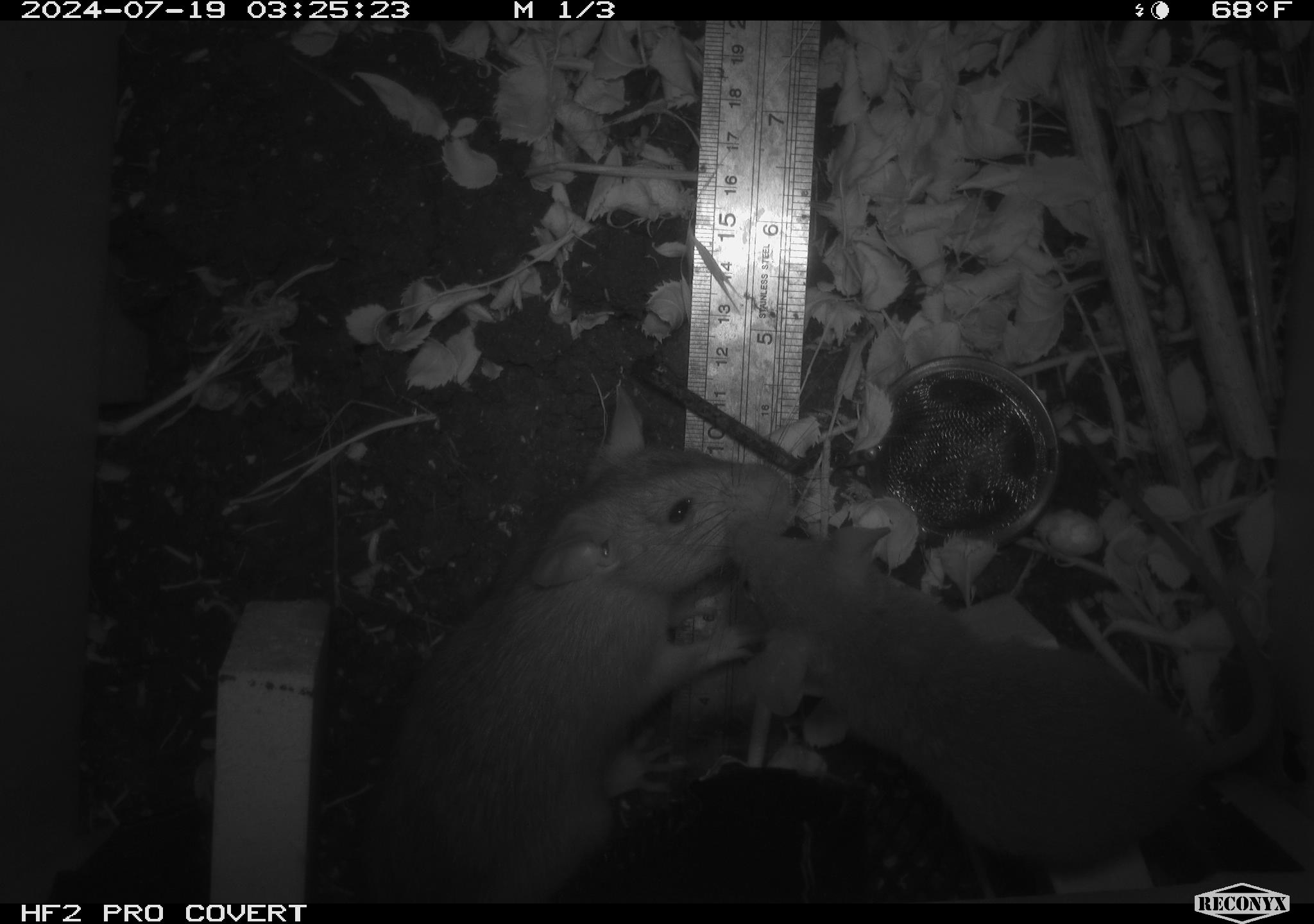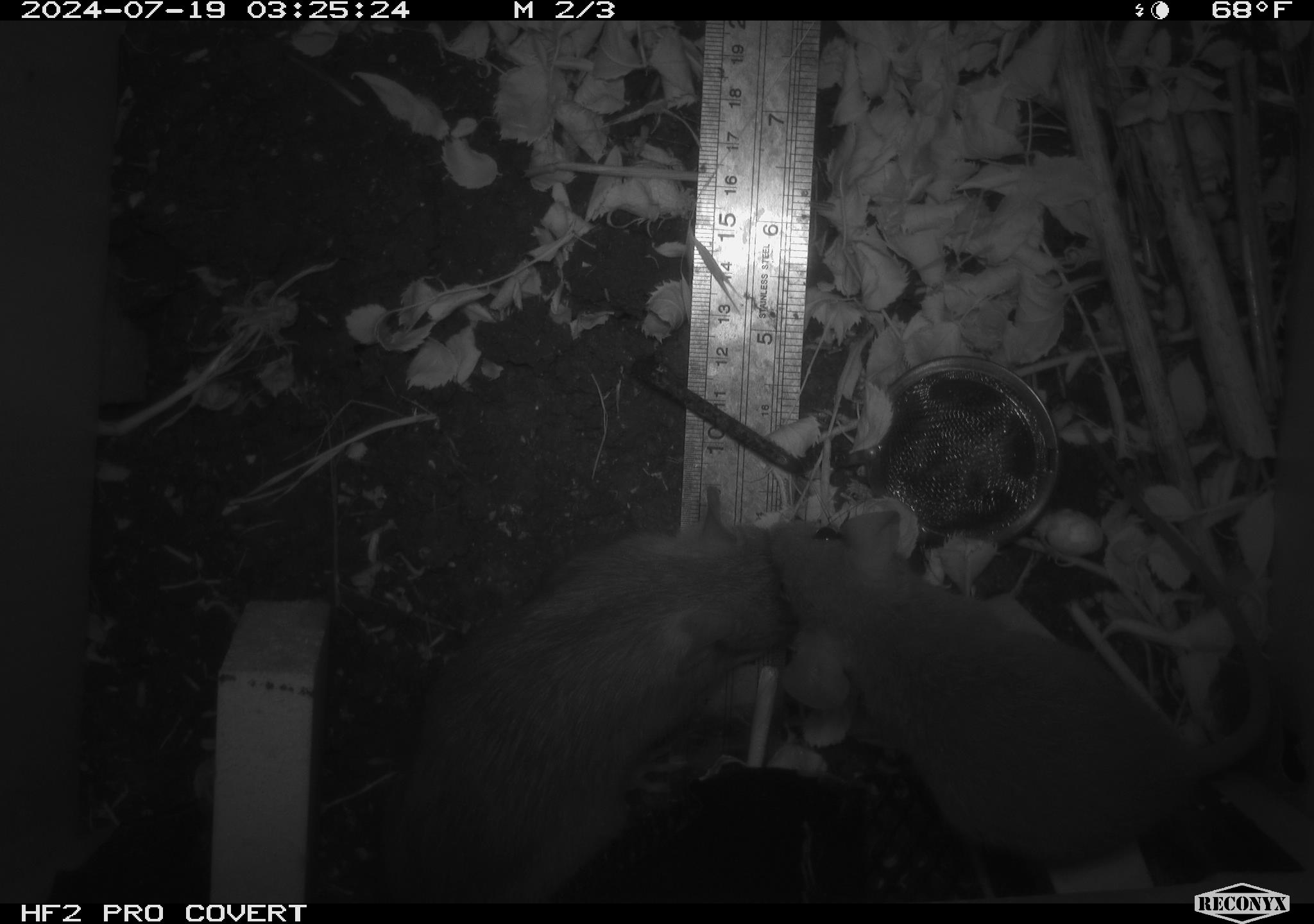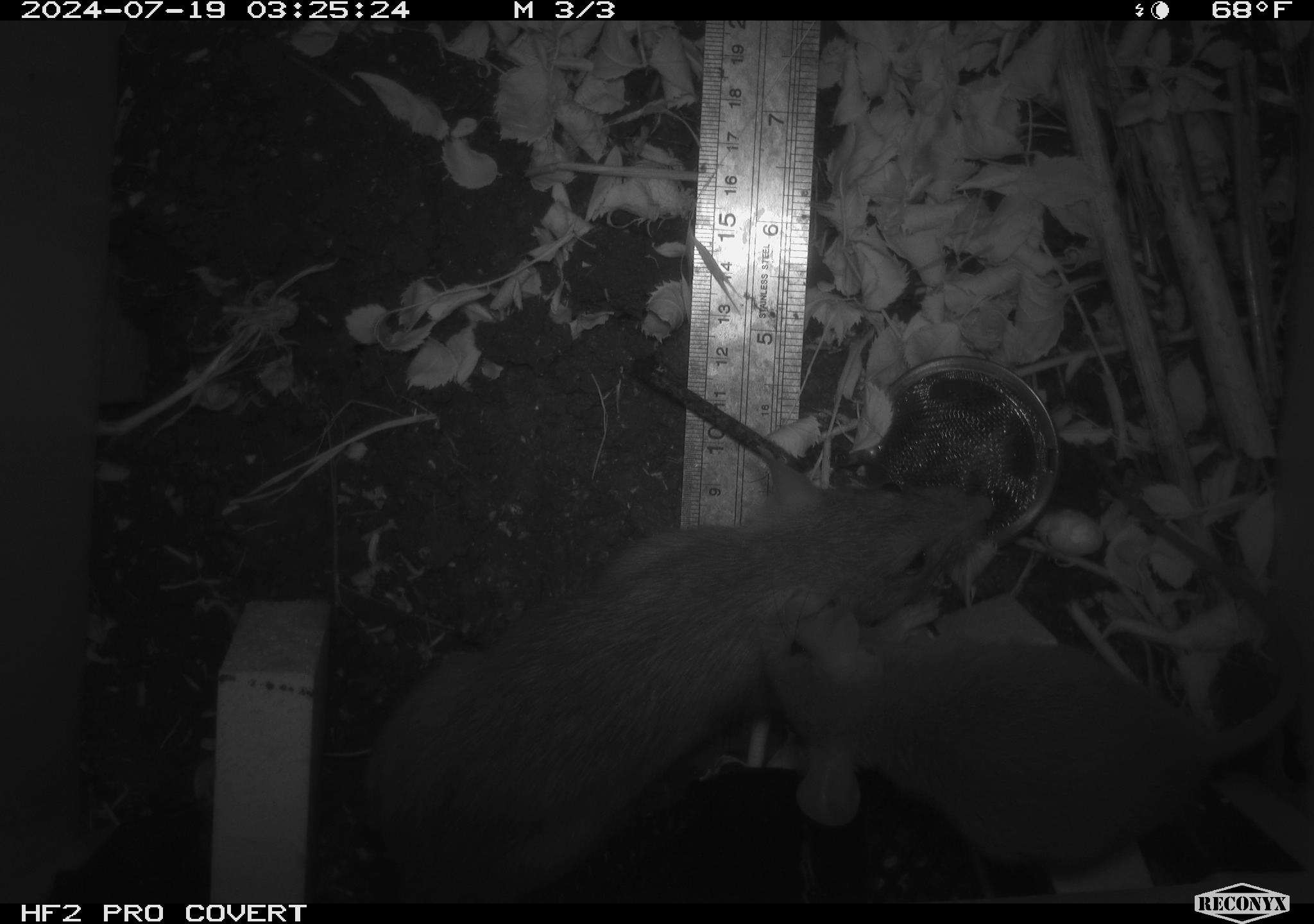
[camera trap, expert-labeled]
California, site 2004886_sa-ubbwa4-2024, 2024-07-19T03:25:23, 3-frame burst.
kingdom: Animalia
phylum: Chordata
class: Mammalia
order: Rodentia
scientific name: Rodentia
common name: woodrat or rat or mouse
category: woodrat or rat or mouse species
Woodrat or rat or mouse species (woodrat or rat or mouse) (Rodentia).